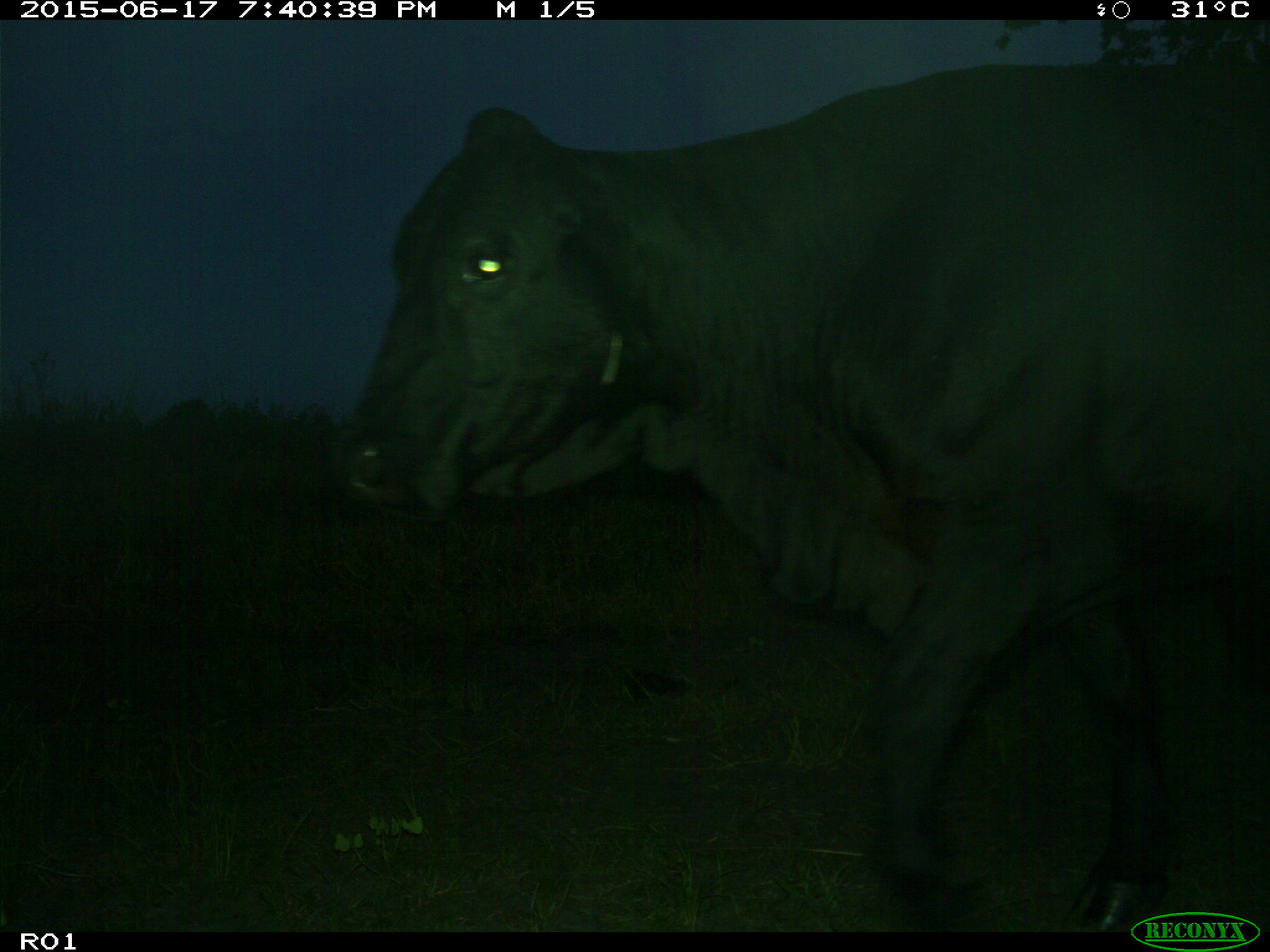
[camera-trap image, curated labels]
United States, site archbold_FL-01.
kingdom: Animalia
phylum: Chordata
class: Mammalia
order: Artiodactyla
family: Bovidae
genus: Bos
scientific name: Bos taurus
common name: domestic cow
Bos taurus (domestic cow).